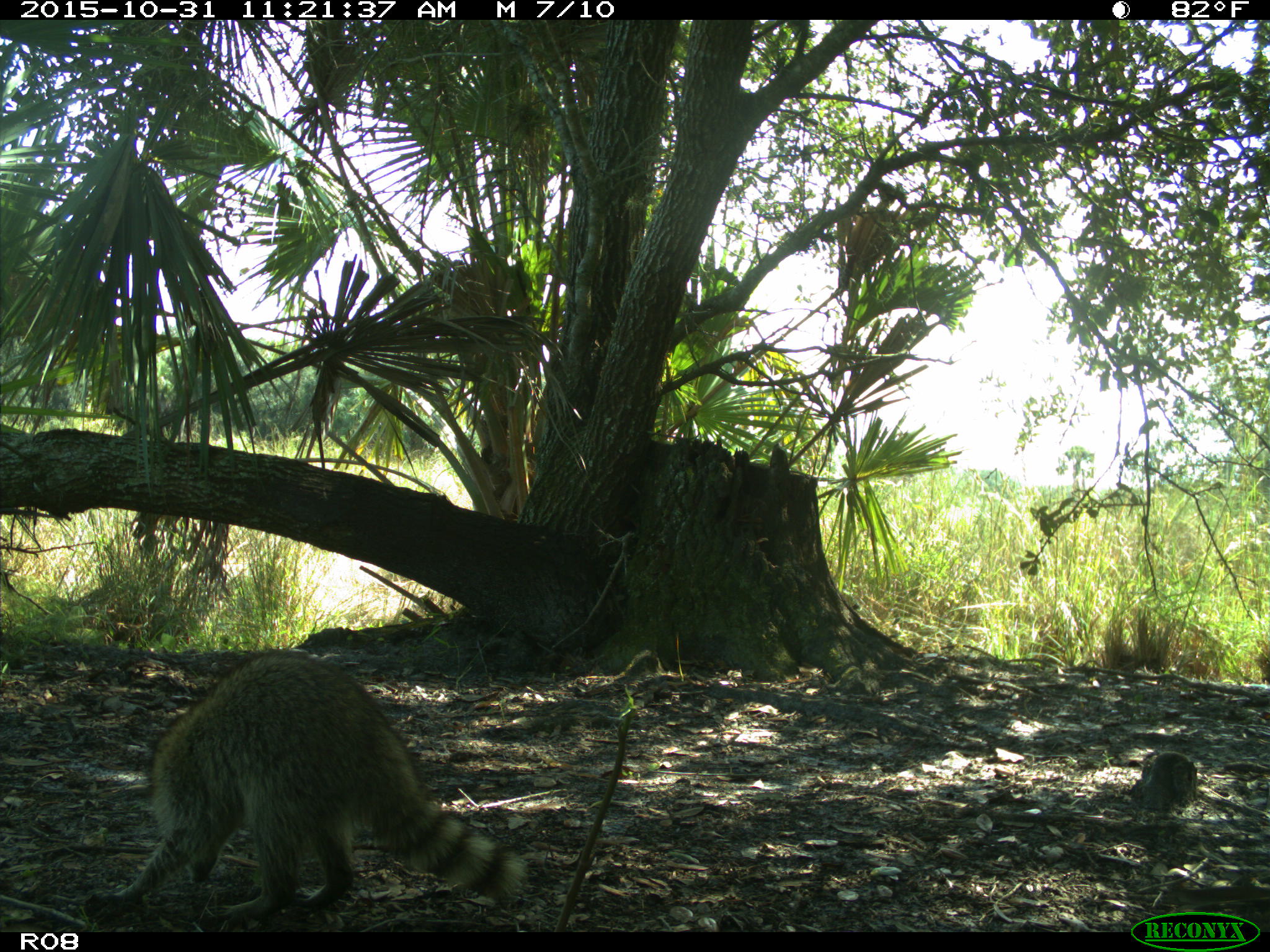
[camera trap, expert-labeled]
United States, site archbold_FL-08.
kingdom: Animalia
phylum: Chordata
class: Mammalia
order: Carnivora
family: Procyonidae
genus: Procyon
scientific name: Procyon lotor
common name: common raccoon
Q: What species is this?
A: Procyon lotor (common raccoon).